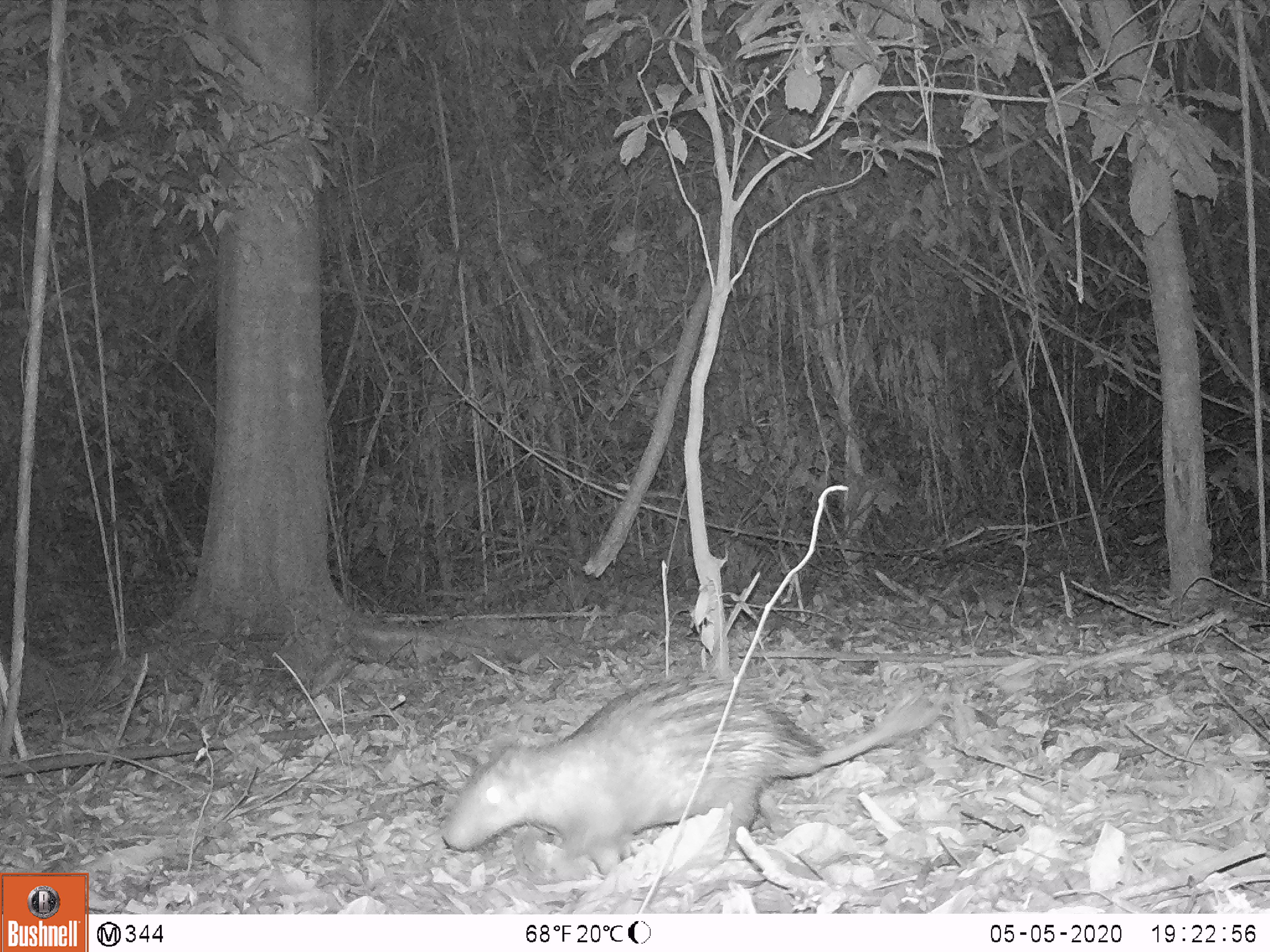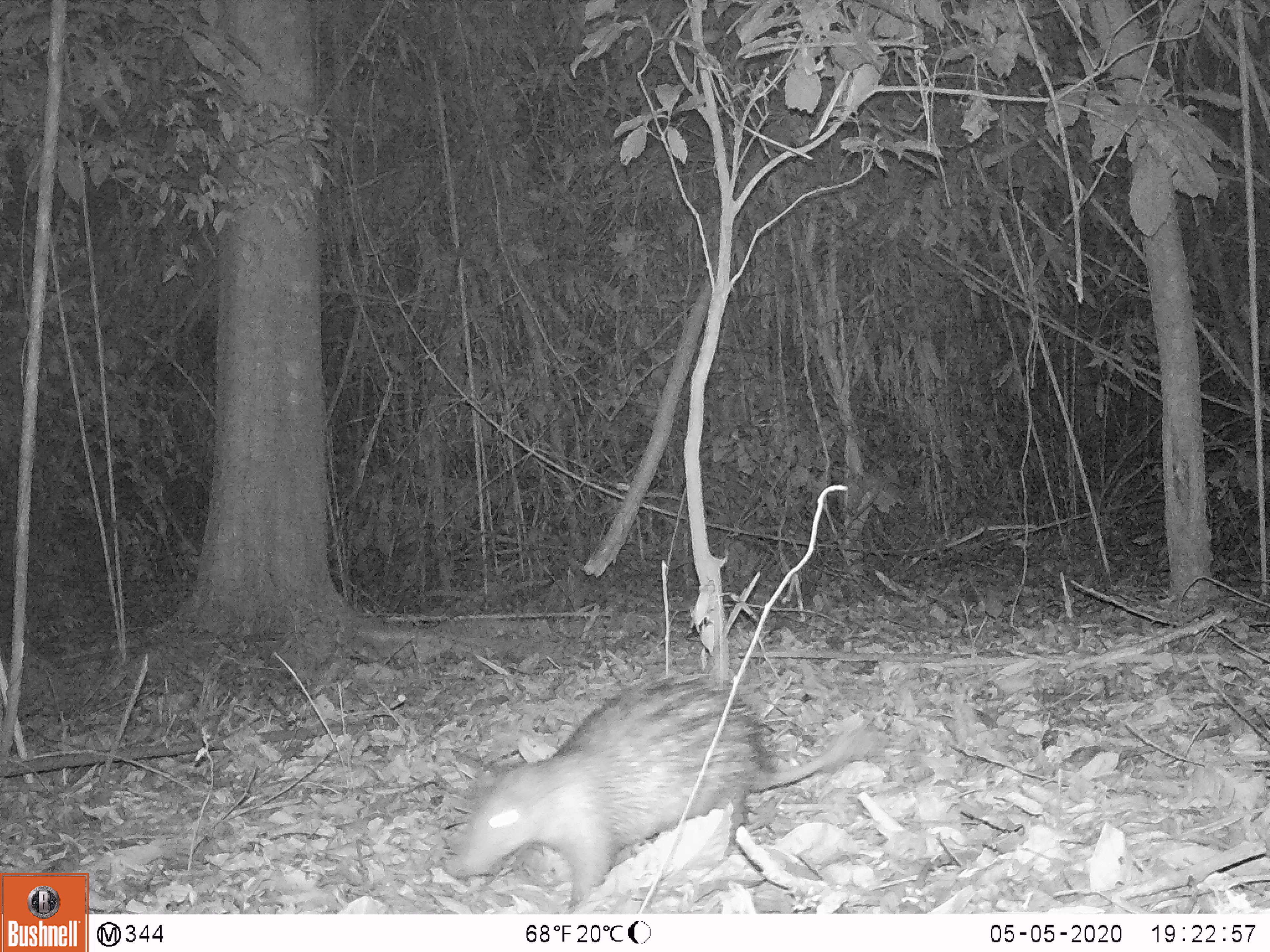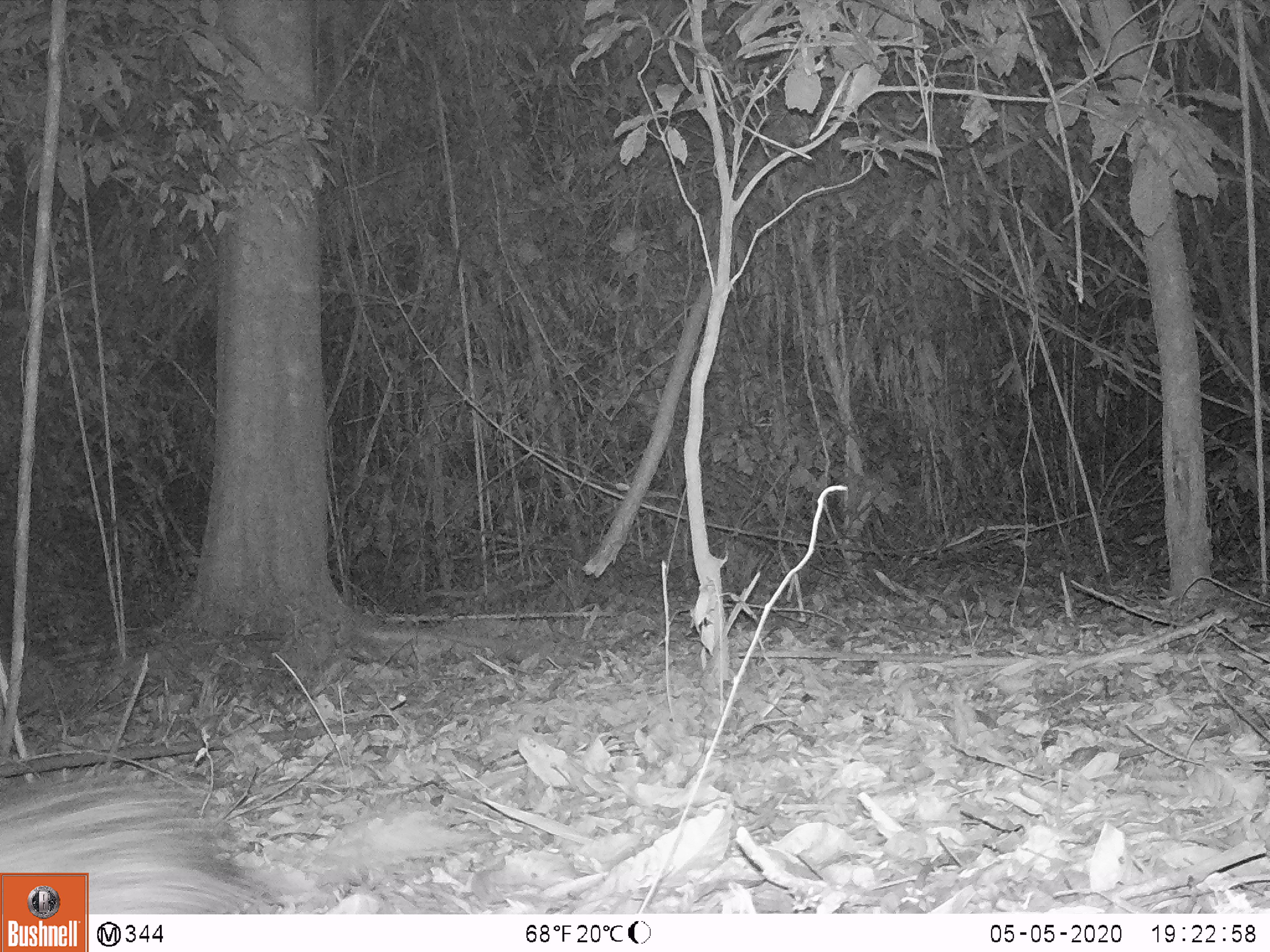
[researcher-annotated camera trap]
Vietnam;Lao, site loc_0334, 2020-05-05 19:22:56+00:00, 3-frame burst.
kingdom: Animalia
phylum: Chordata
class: Mammalia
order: Rodentia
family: Hystricidae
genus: Atherurus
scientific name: Atherurus macrourus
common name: asiatic brush-tailed porcupine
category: asiatic brush tailed porcupine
Asiatic brush tailed porcupine (asiatic brush-tailed porcupine) (Atherurus macrourus). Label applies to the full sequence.